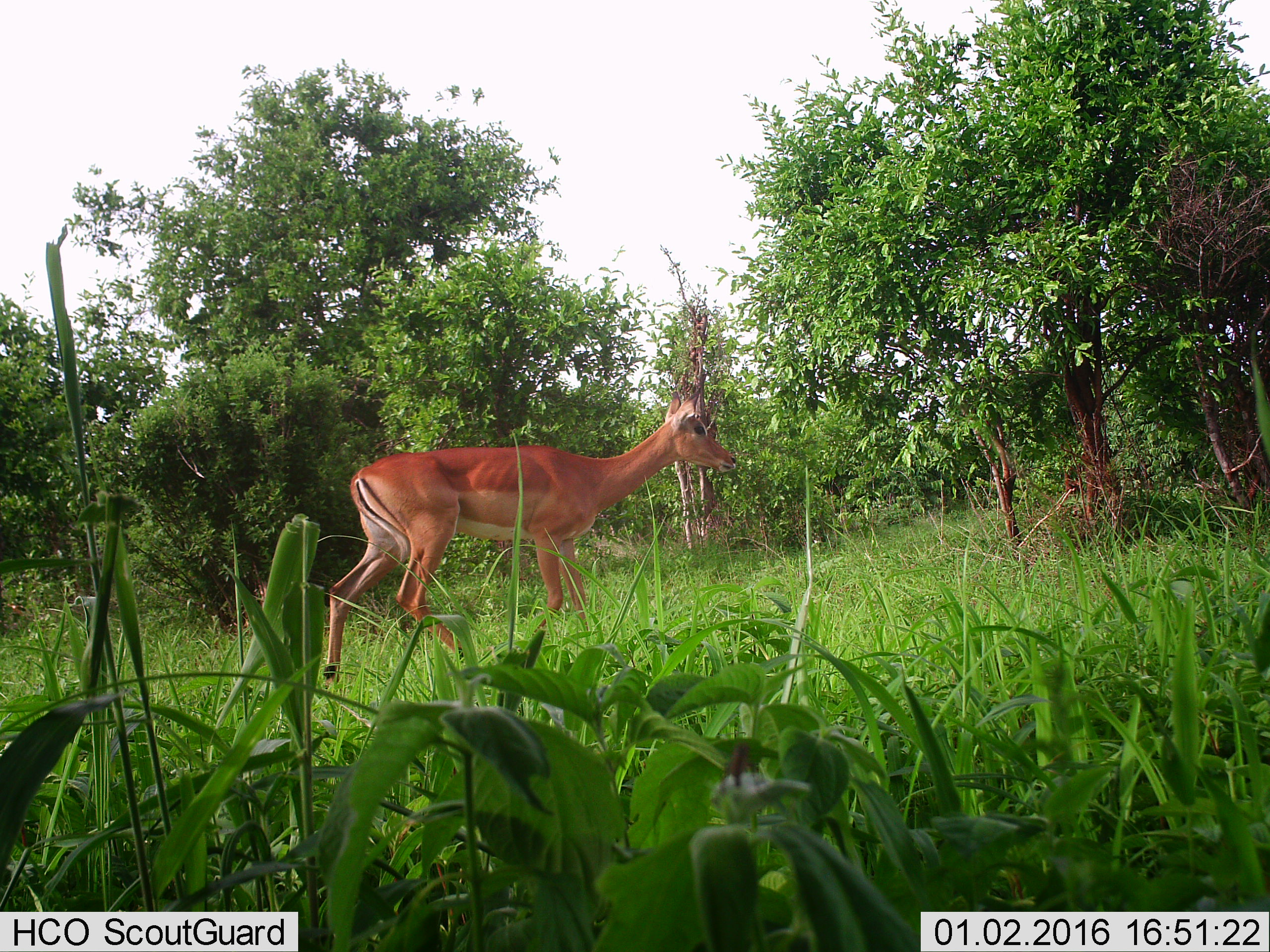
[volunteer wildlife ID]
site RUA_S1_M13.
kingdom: Animalia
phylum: Chordata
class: Mammalia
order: Artiodactyla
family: Bovidae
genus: Aepyceros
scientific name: Aepyceros melampus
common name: impala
Impala (Aepyceros melampus), count 1. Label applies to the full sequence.